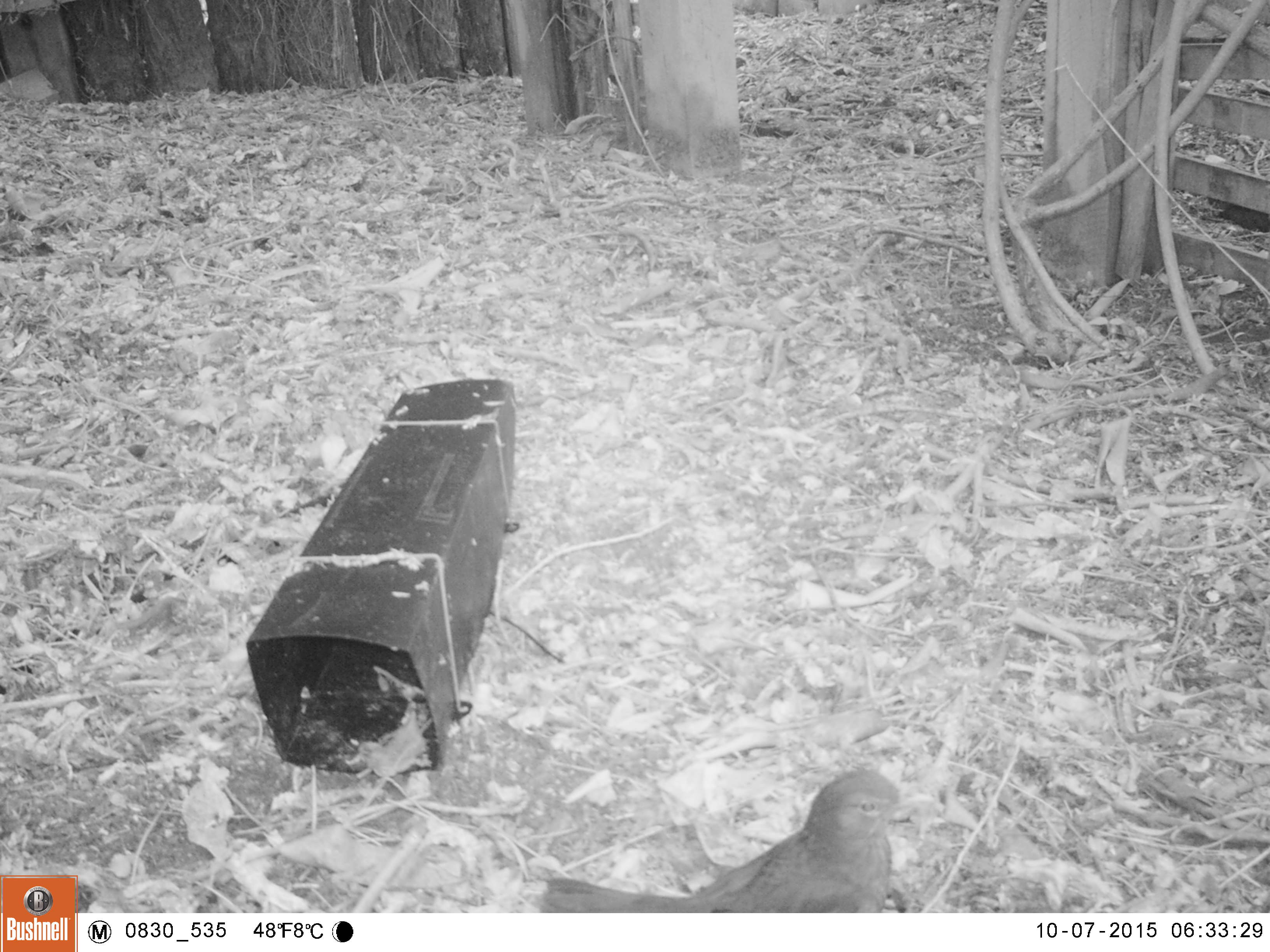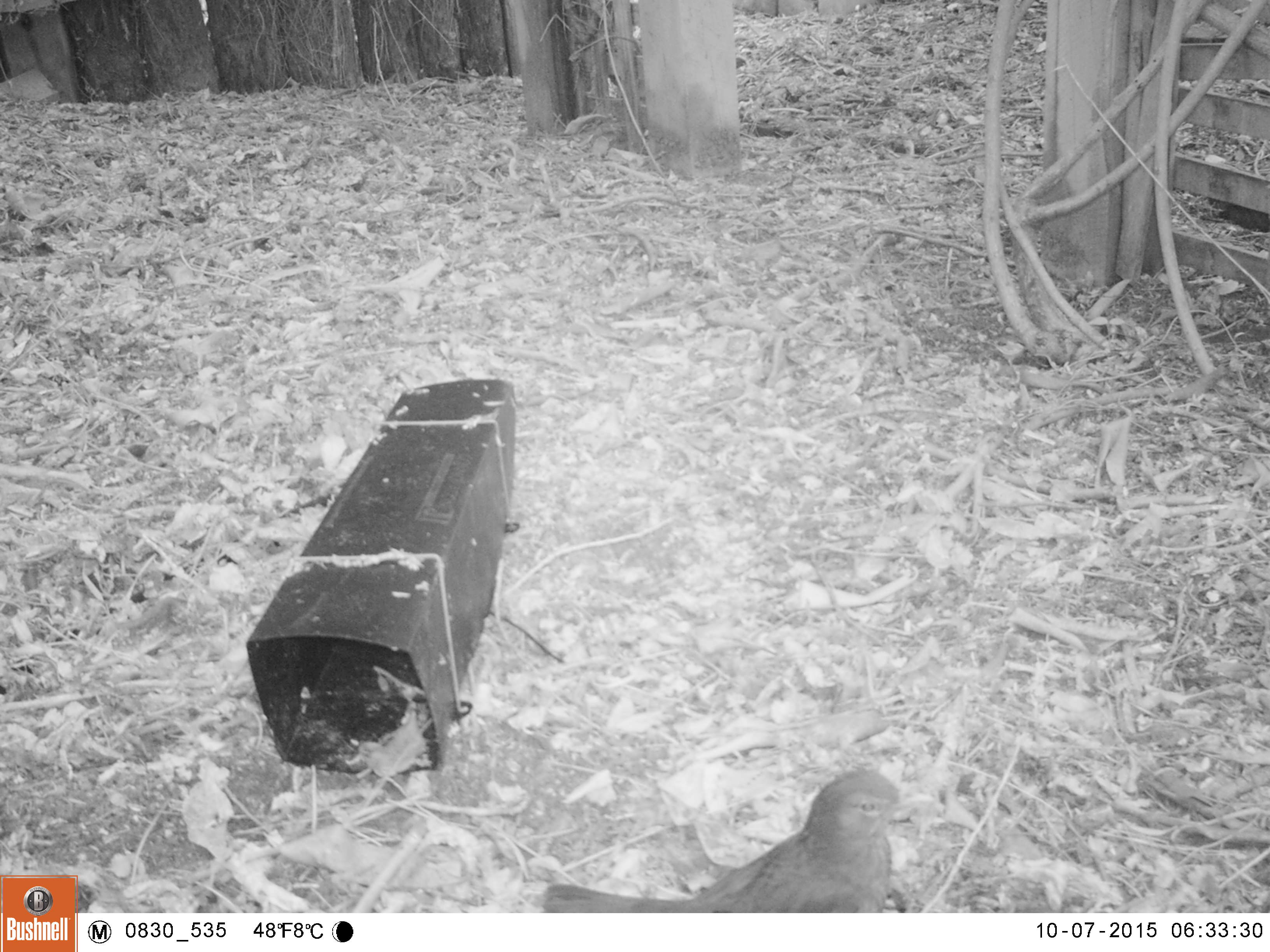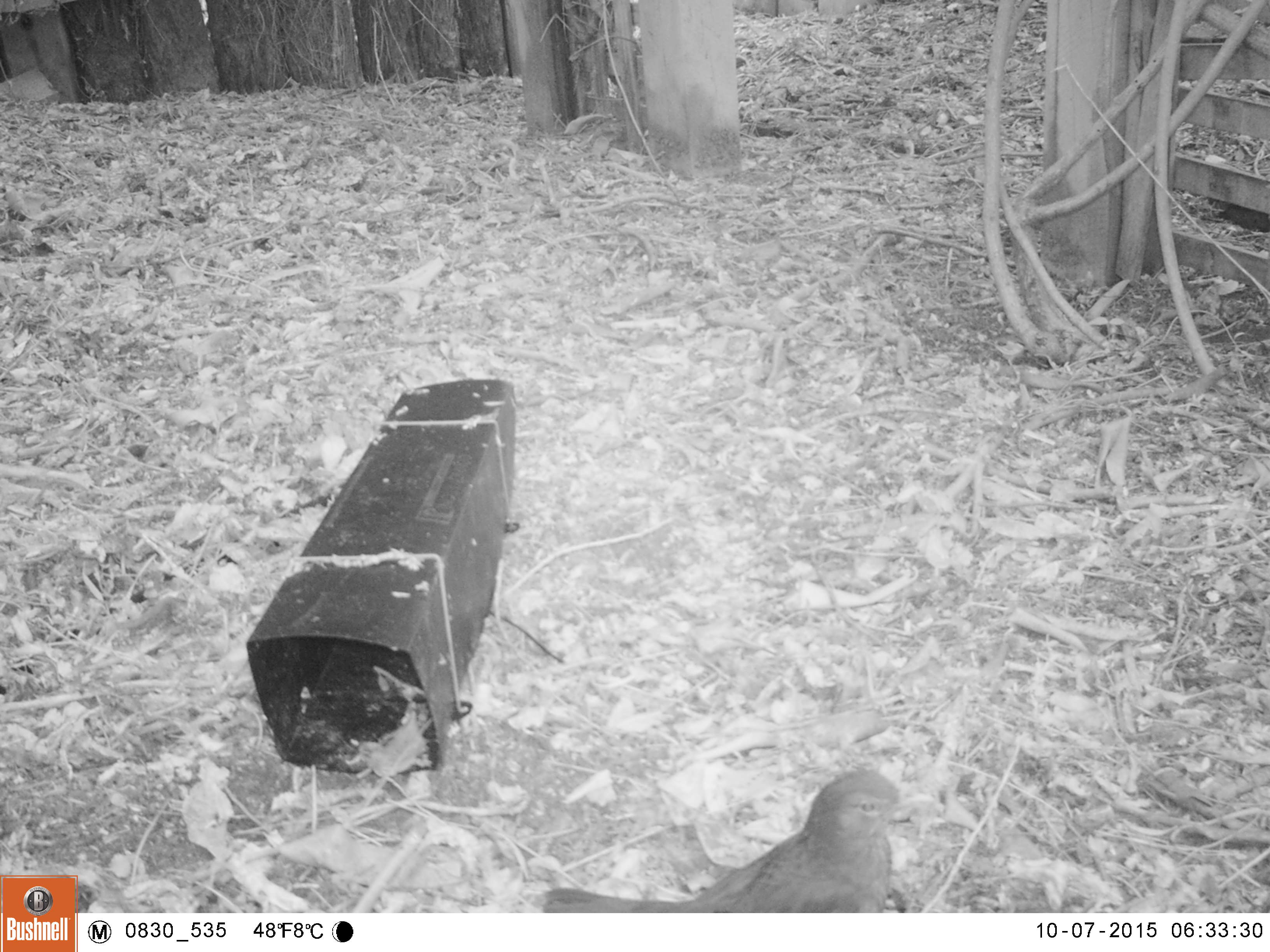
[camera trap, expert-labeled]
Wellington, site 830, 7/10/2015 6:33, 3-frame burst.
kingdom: Animalia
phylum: Chordata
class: Aves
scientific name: Aves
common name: bird